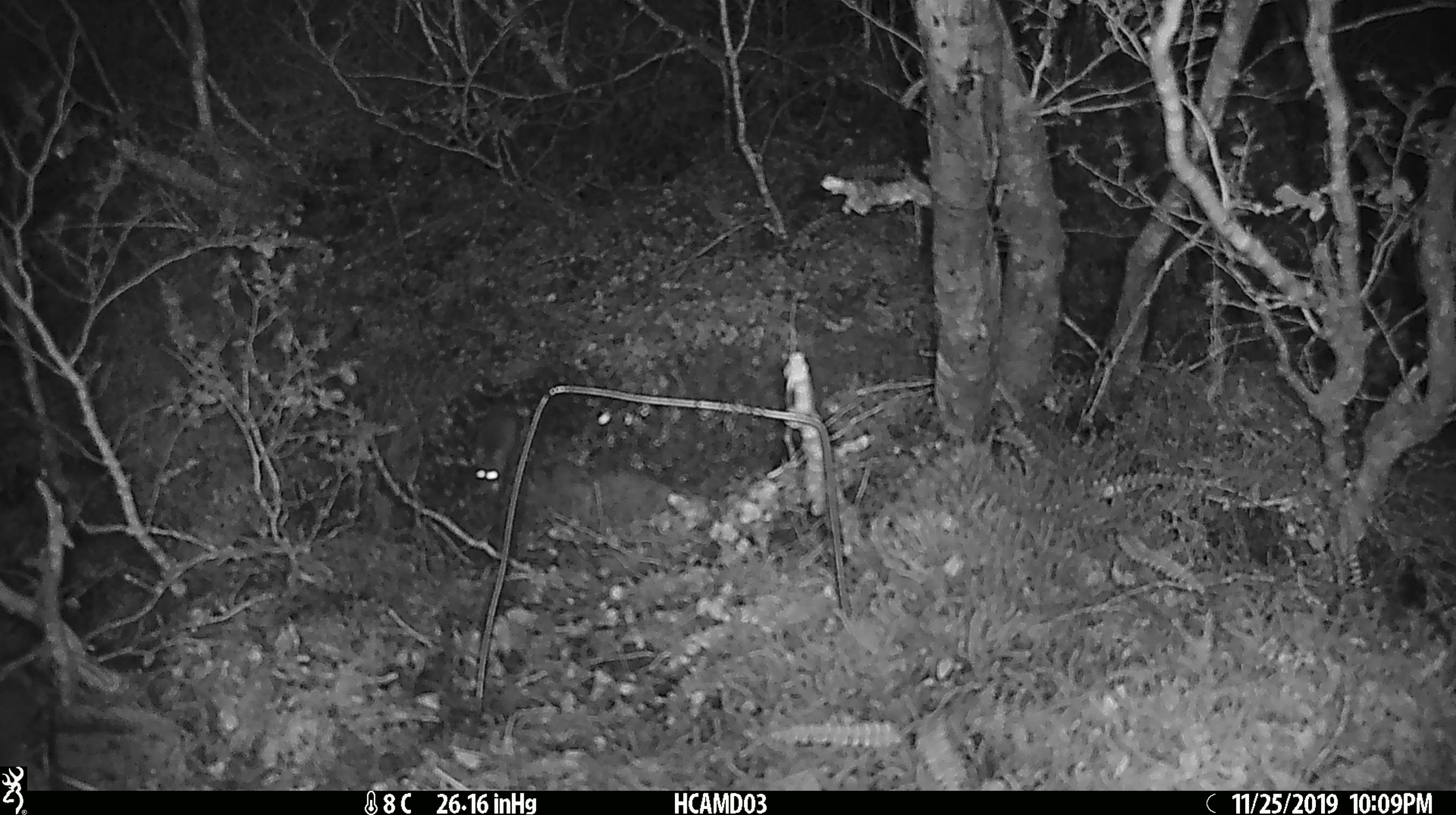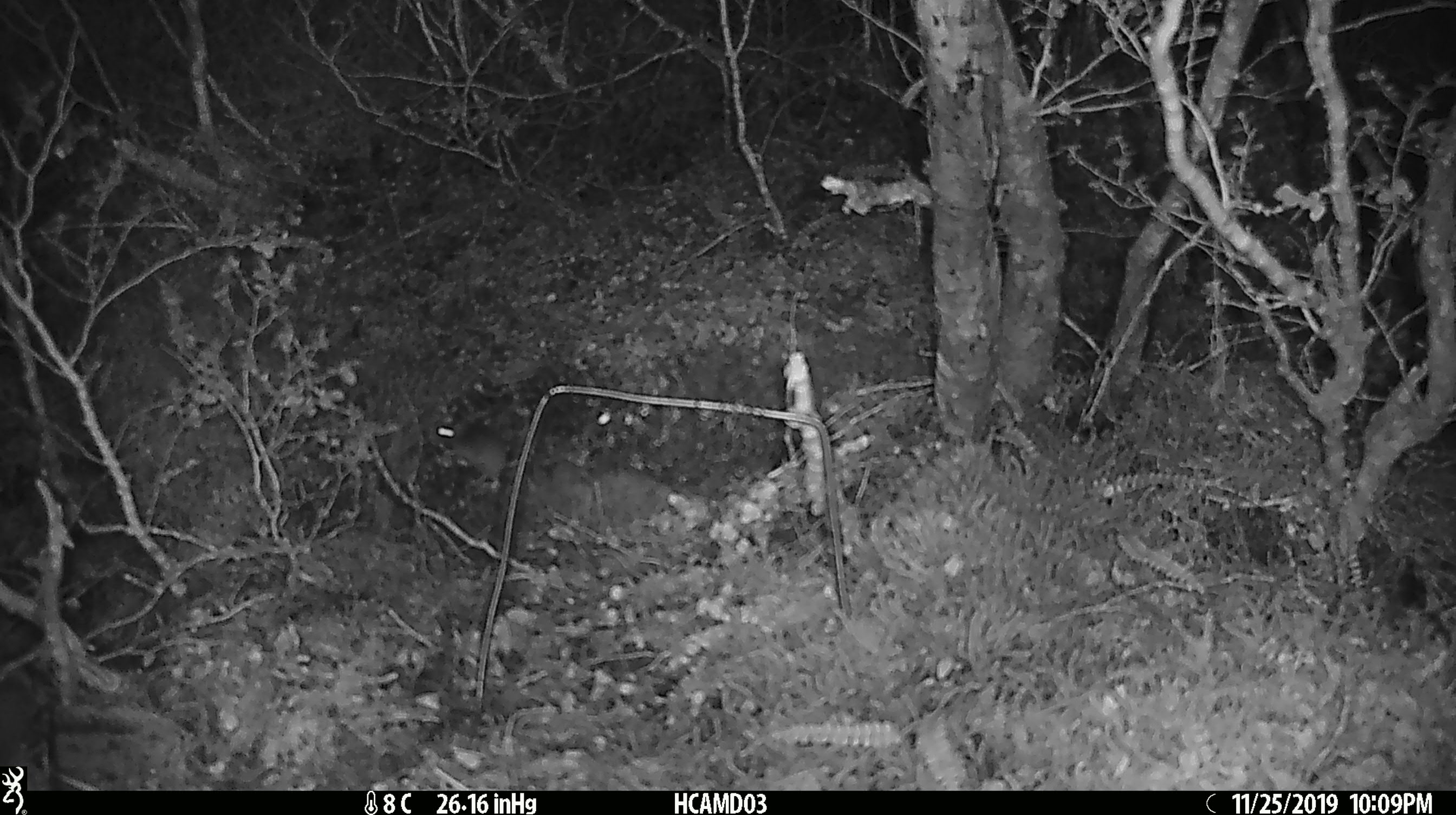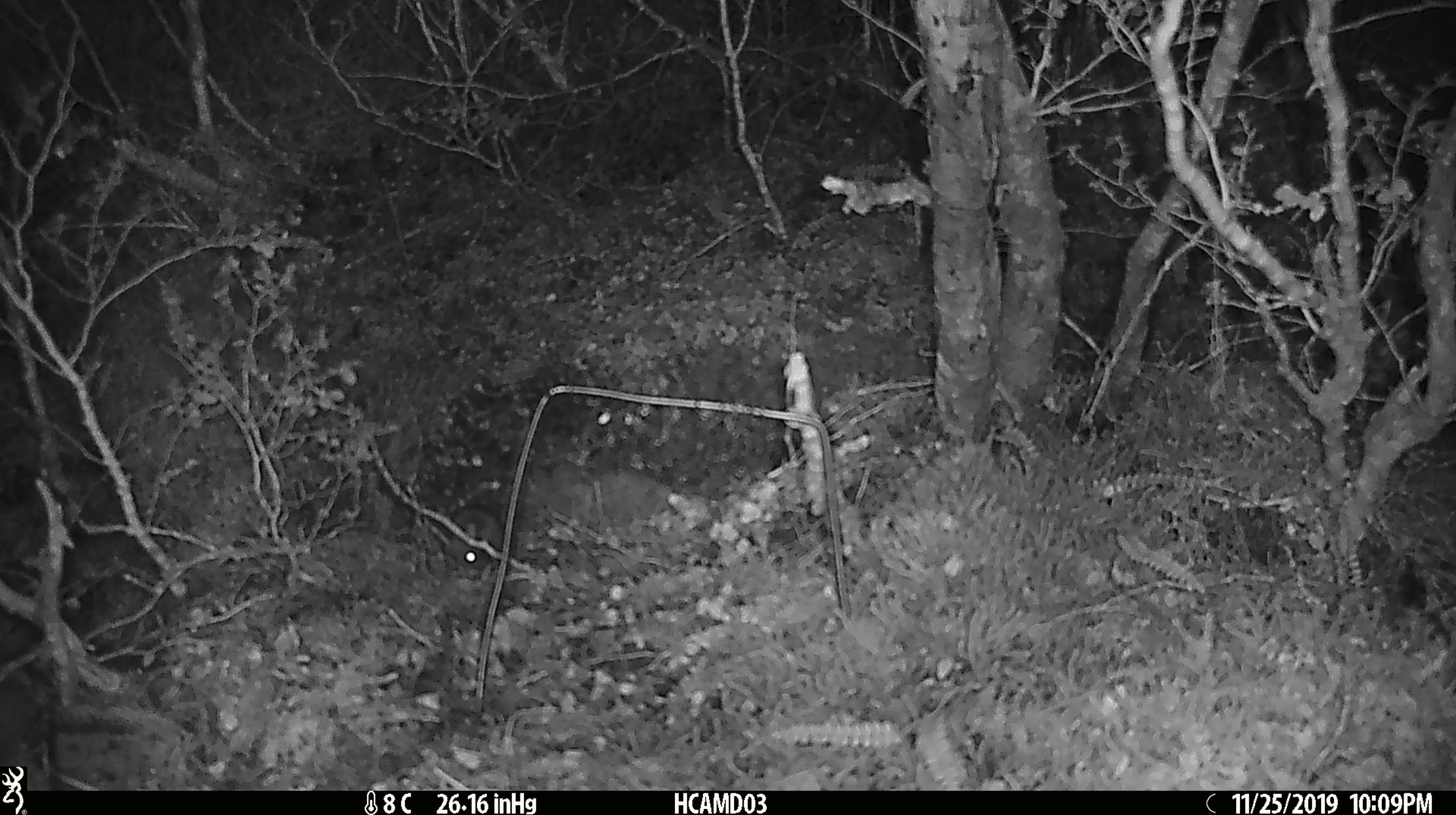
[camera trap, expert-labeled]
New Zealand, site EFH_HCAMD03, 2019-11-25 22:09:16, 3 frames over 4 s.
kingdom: Animalia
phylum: Chordata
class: Mammalia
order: Rodentia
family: Muridae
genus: Mus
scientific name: Mus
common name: mouse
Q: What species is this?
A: Mouse (Mus).